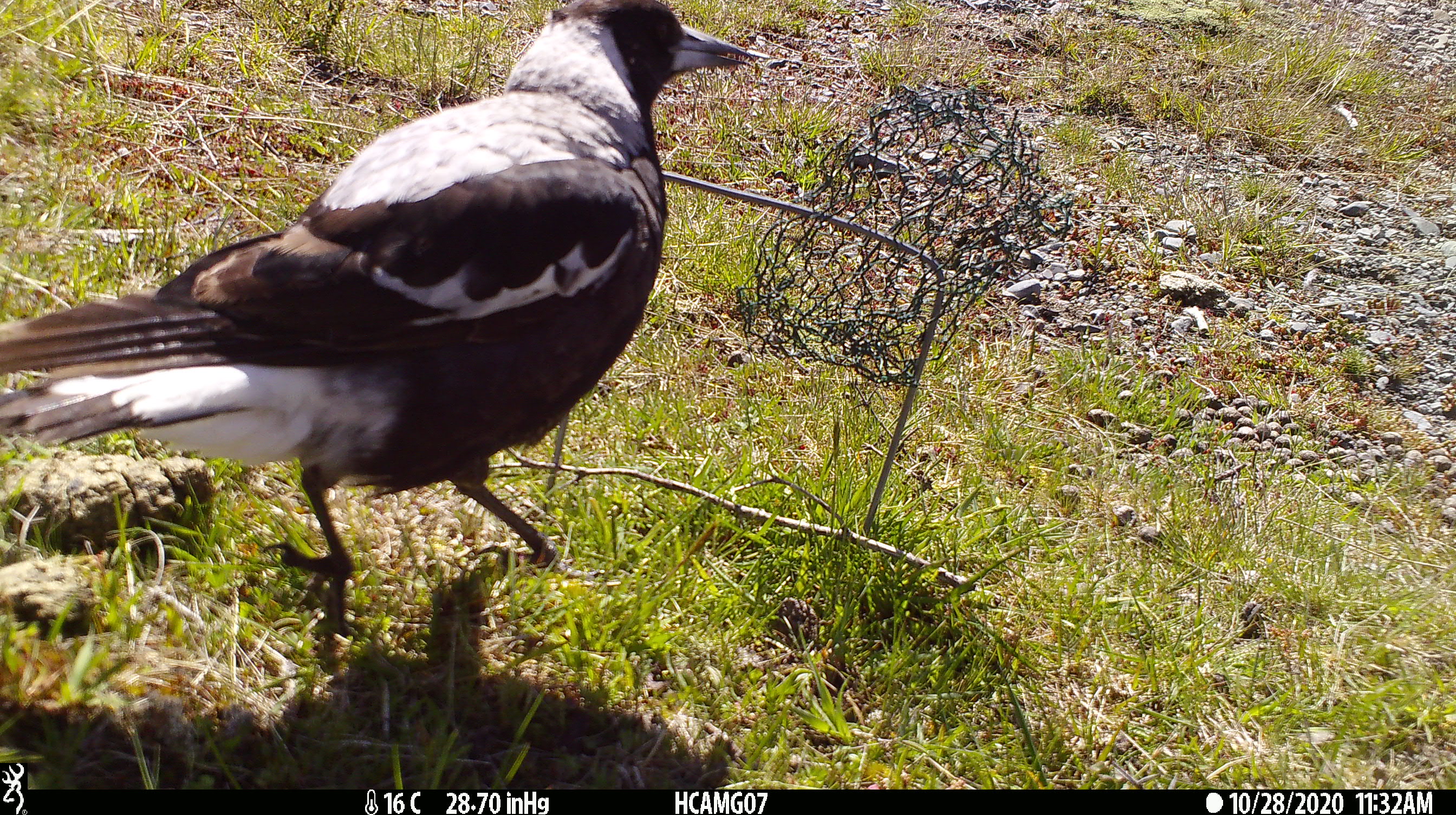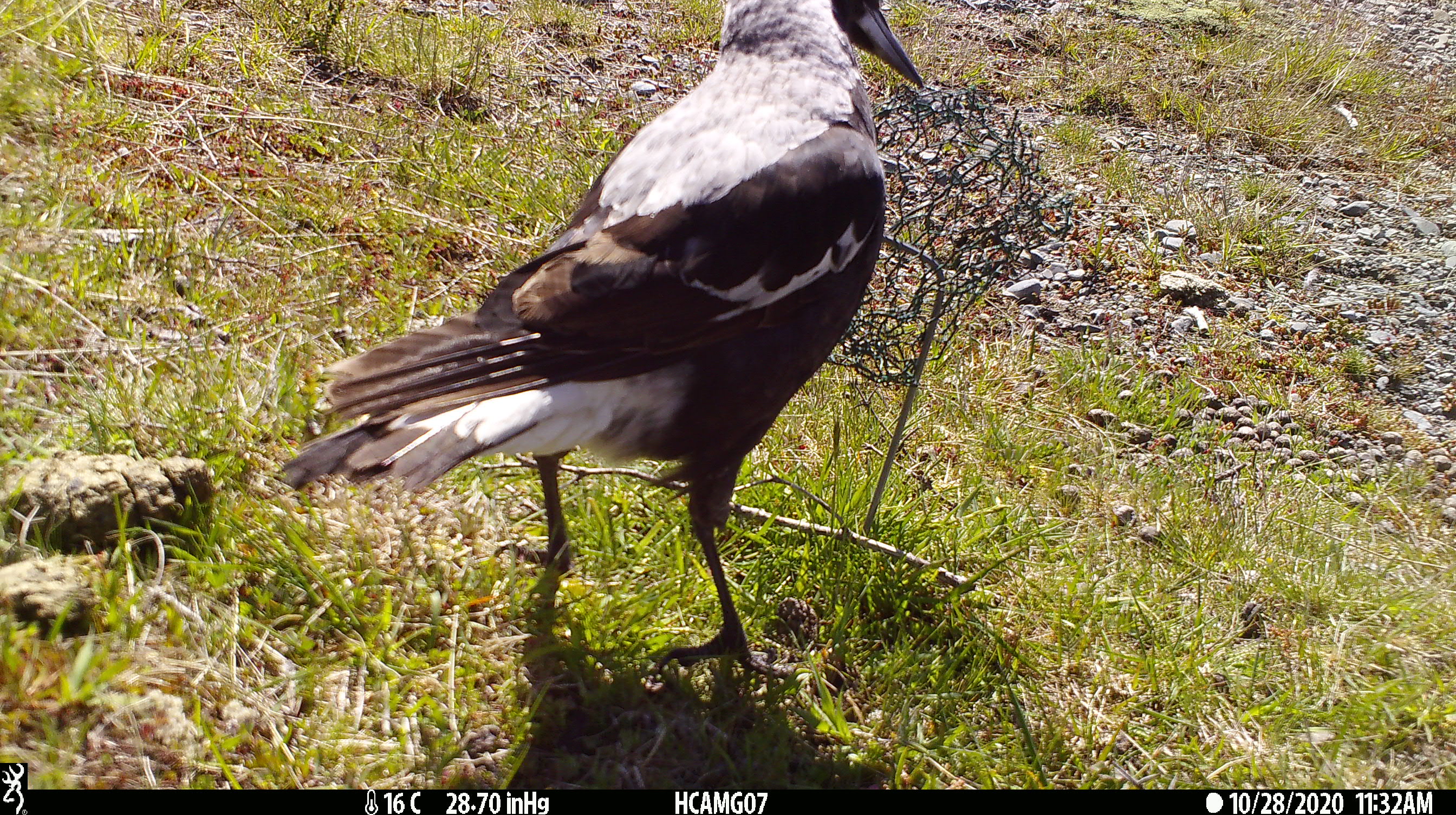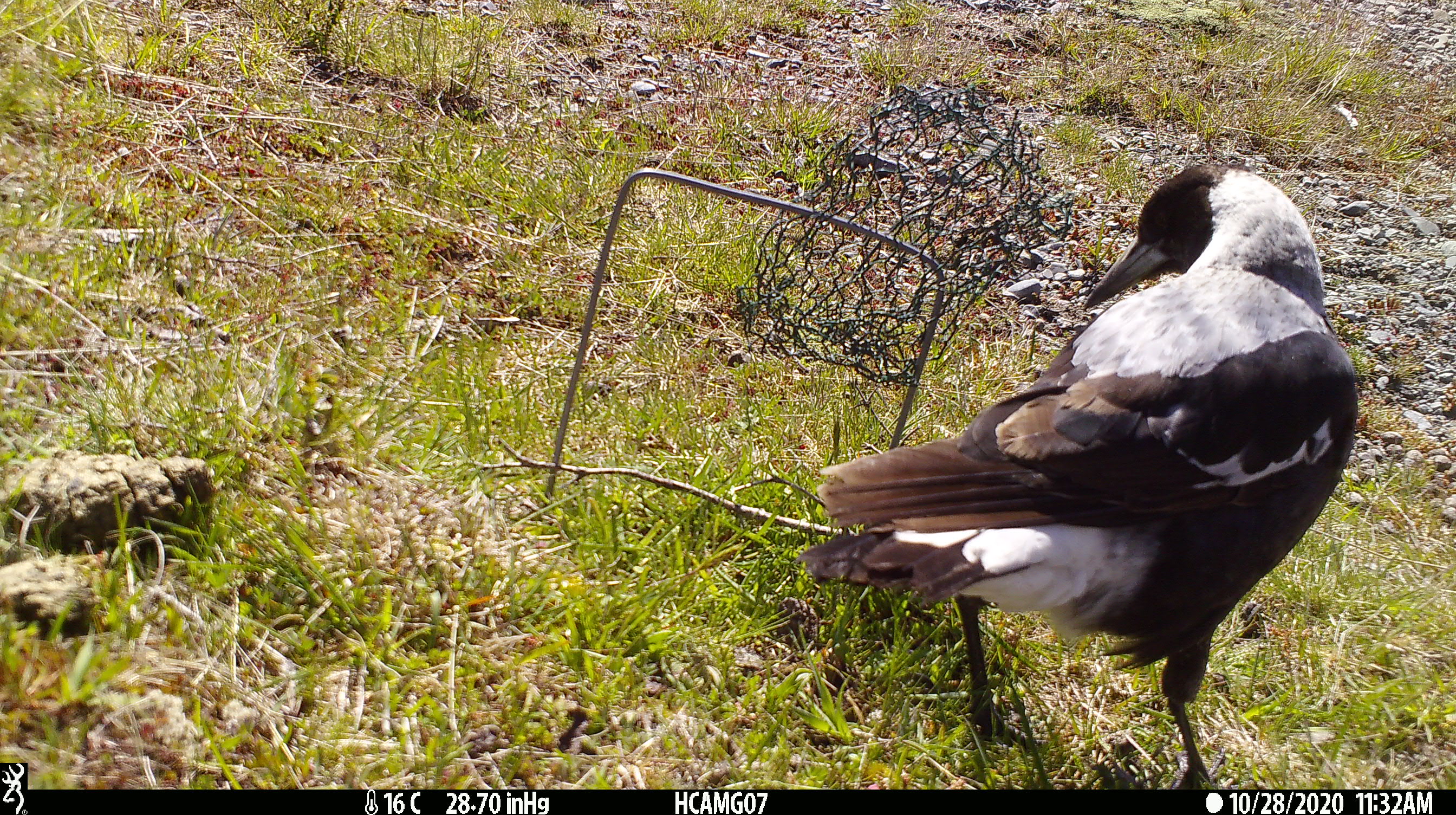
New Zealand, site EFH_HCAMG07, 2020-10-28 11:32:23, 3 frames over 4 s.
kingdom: Animalia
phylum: Chordata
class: Aves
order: Passeriformes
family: Artamidae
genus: Gymnorhina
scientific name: Gymnorhina tibicen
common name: australian magpie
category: magpie